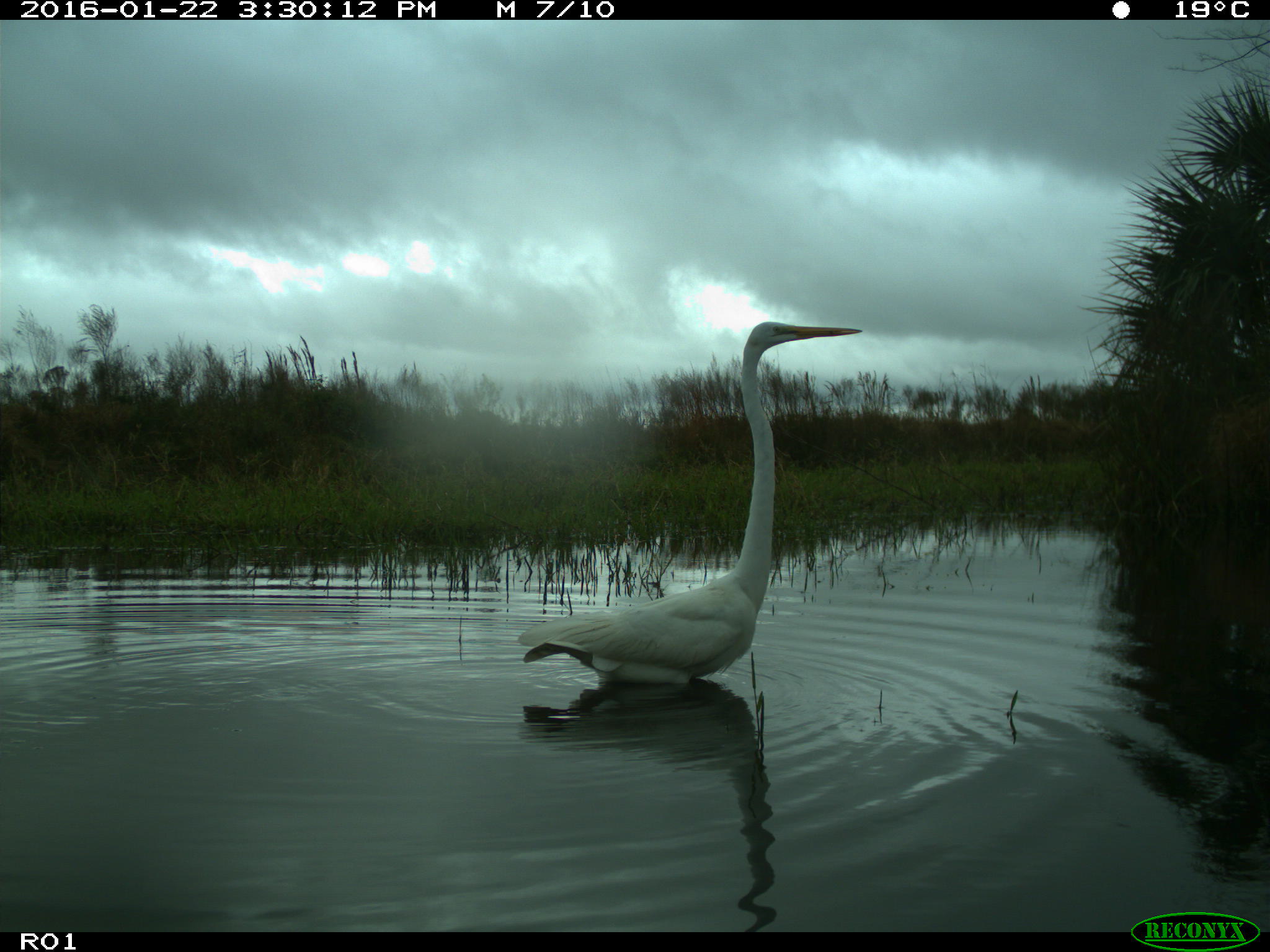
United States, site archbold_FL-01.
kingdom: Animalia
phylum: Chordata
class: Aves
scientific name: Aves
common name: birds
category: unidentified bird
Unidentified bird (birds) (Aves).